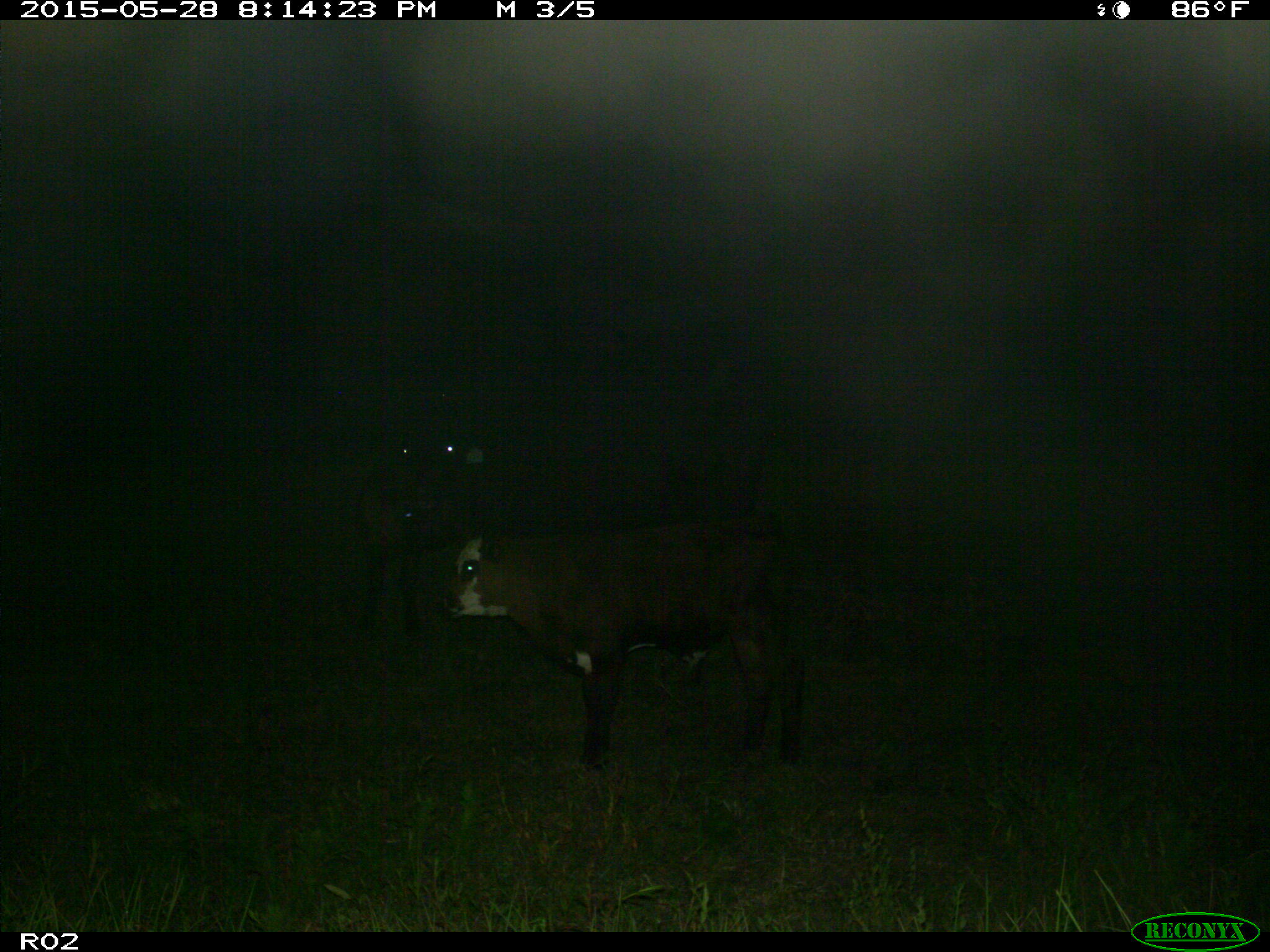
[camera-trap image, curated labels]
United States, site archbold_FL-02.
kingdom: Animalia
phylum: Chordata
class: Mammalia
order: Artiodactyla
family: Bovidae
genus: Bos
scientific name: Bos taurus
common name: domestic cow